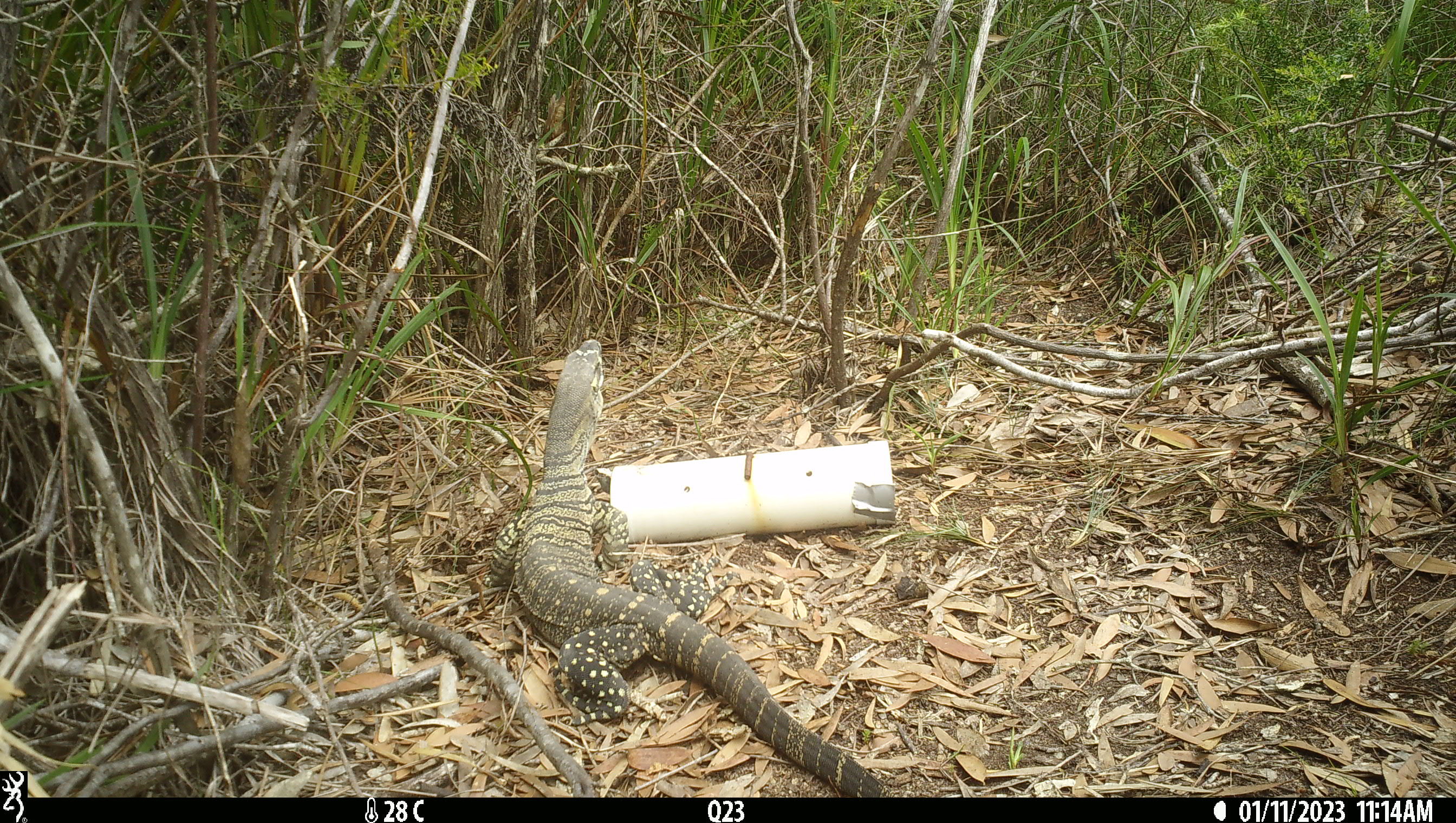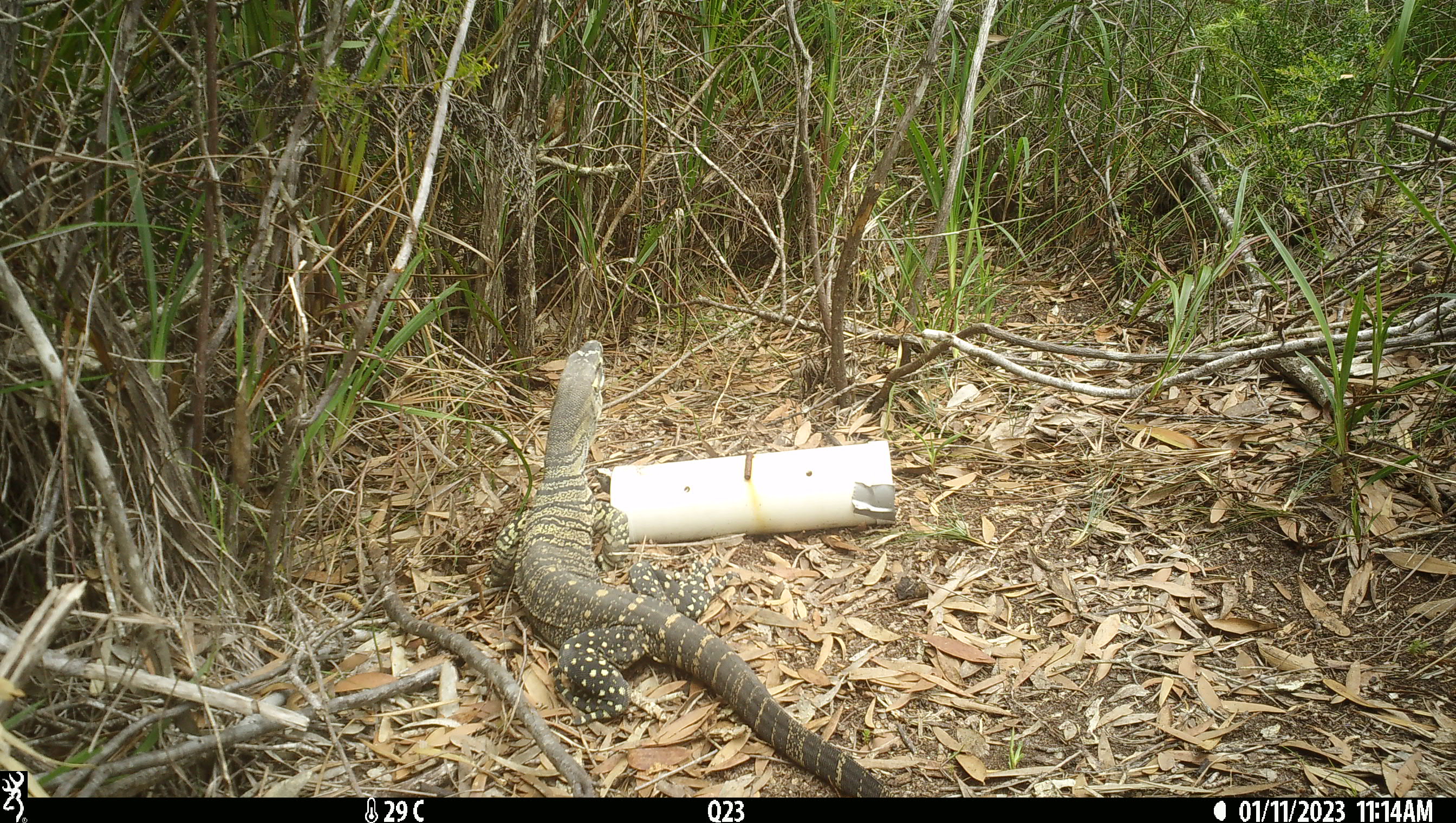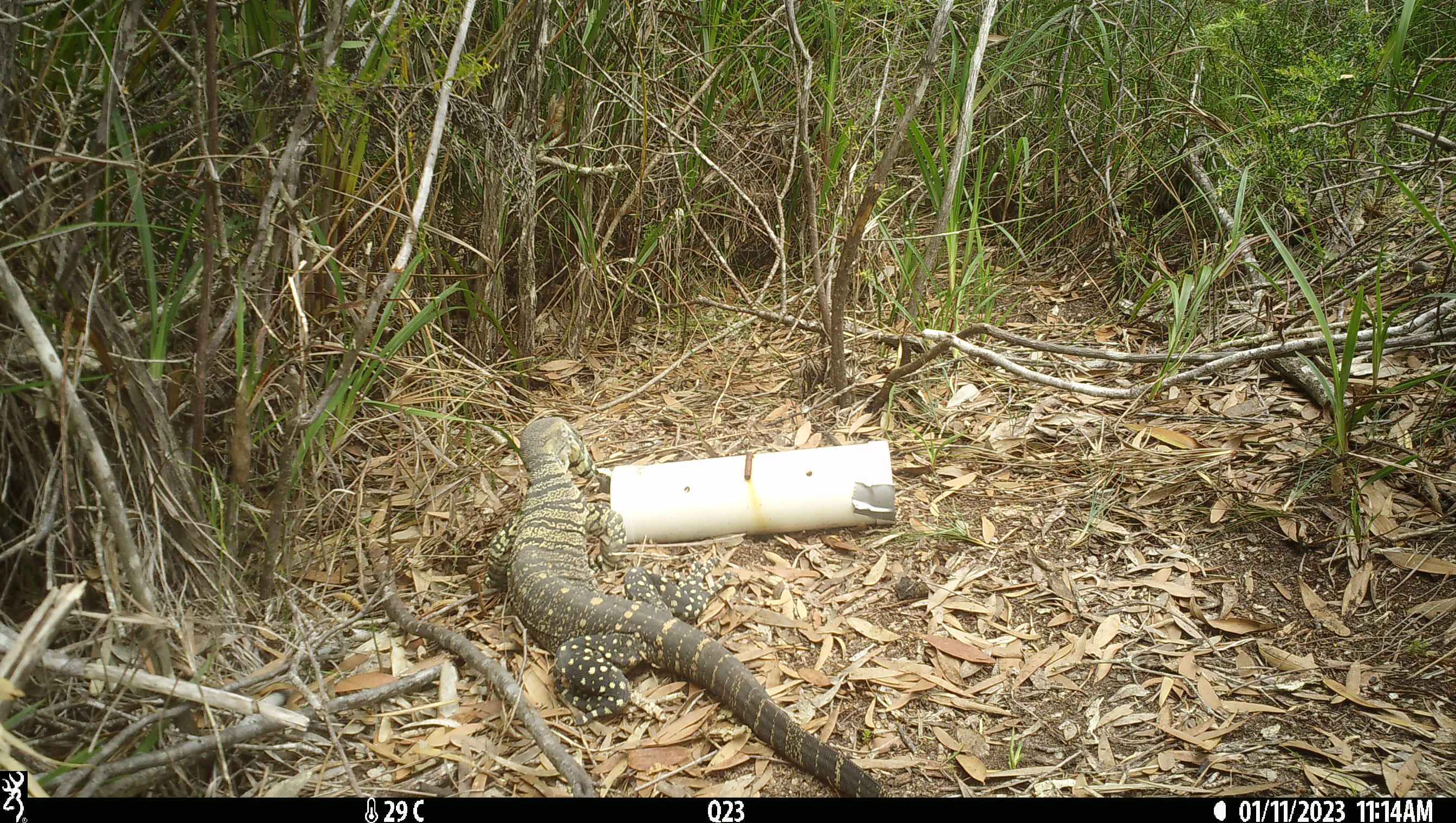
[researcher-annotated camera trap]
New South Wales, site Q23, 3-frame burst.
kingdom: Animalia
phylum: Chordata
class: Reptilia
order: Squamata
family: Varanidae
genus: Varanus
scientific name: Varanus varius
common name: lace monitor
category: goanna